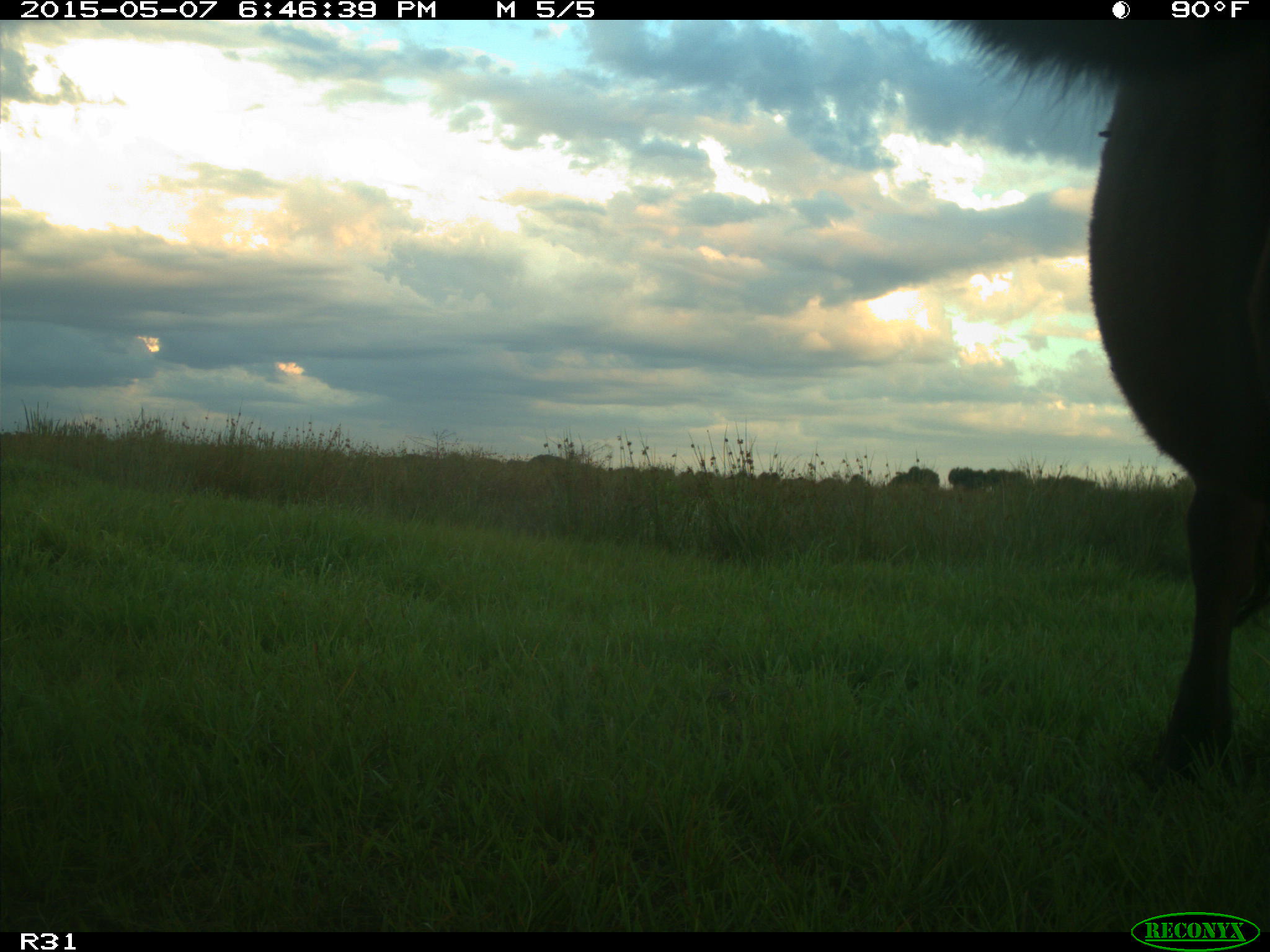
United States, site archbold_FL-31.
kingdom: Animalia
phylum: Chordata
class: Mammalia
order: Artiodactyla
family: Bovidae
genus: Bos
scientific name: Bos taurus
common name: domestic cow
Bos taurus (domestic cow).